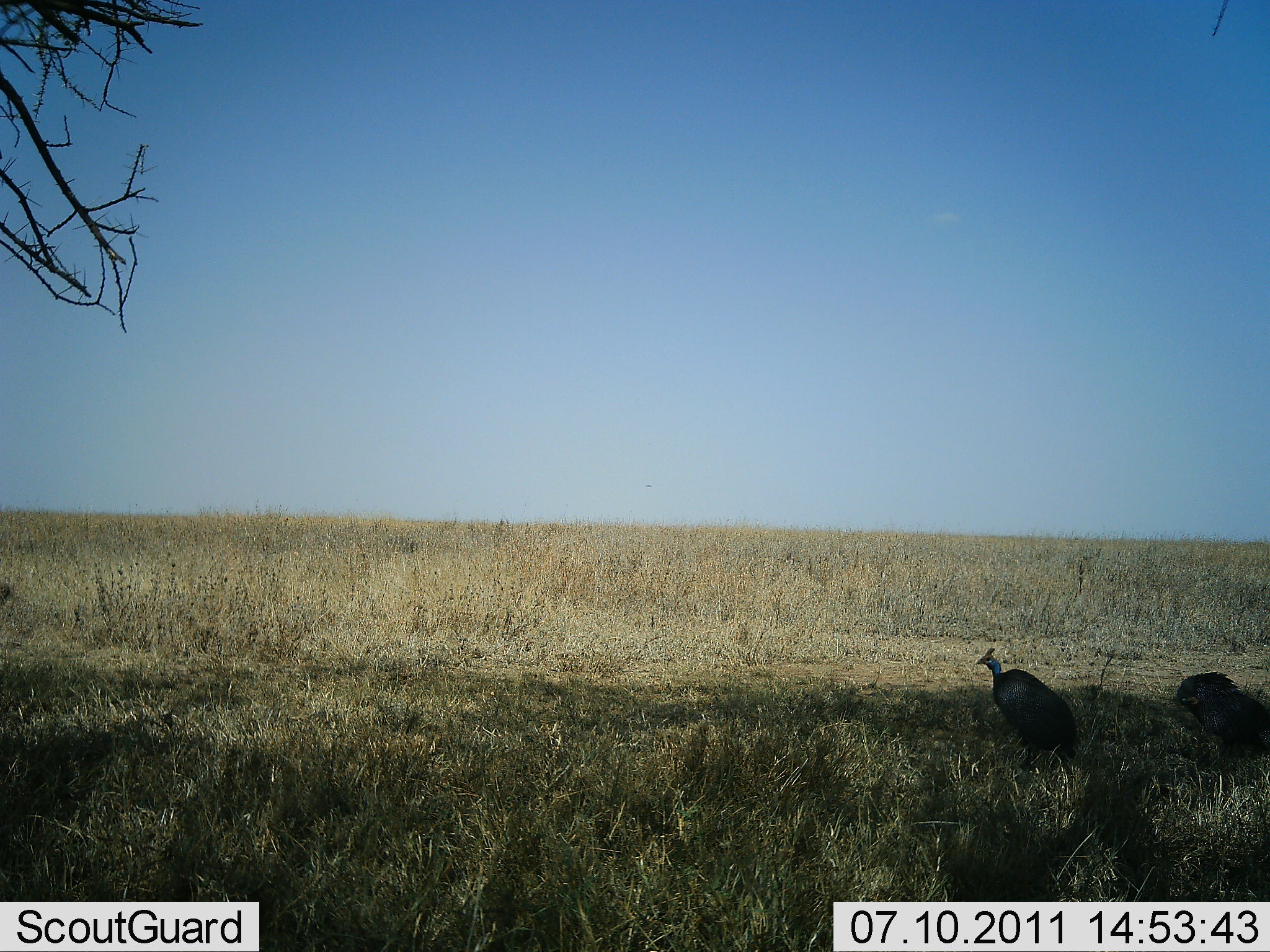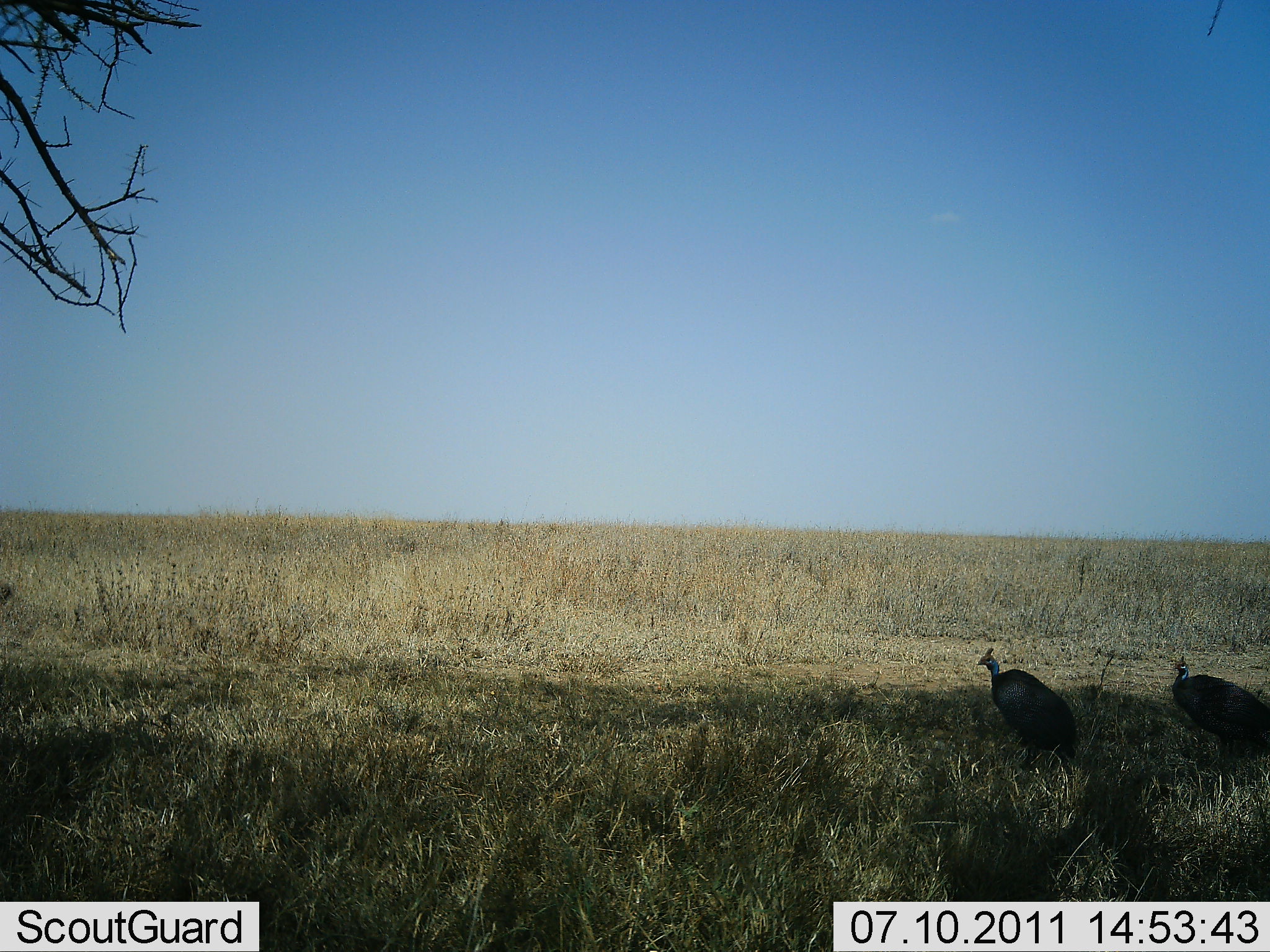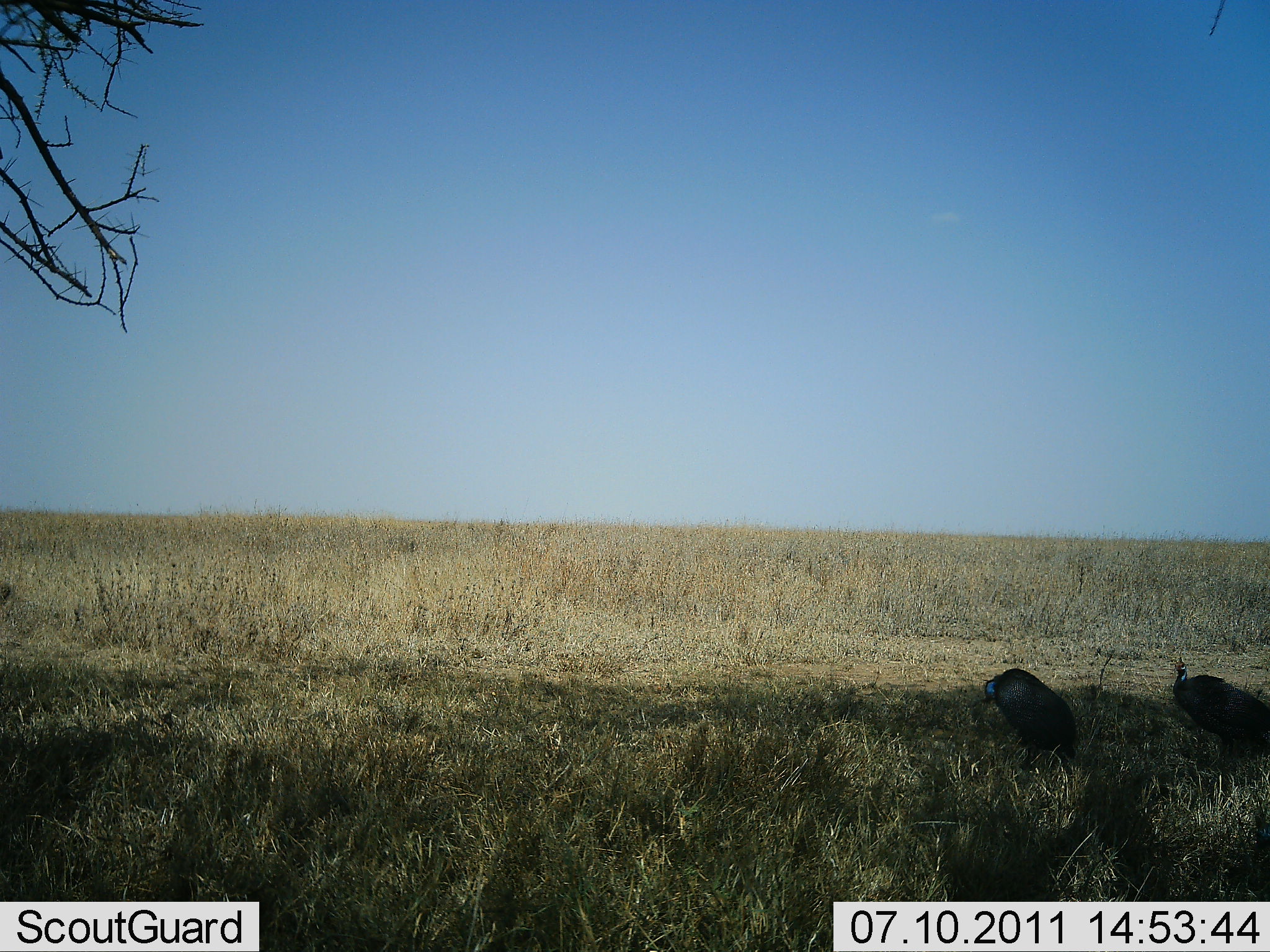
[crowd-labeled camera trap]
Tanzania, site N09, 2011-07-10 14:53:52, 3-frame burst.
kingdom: Animalia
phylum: Chordata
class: Aves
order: Galliformes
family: Numididae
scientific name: Numididae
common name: guinea fowl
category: guineafowl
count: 2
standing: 58%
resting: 0%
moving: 17%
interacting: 0%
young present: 0%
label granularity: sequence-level